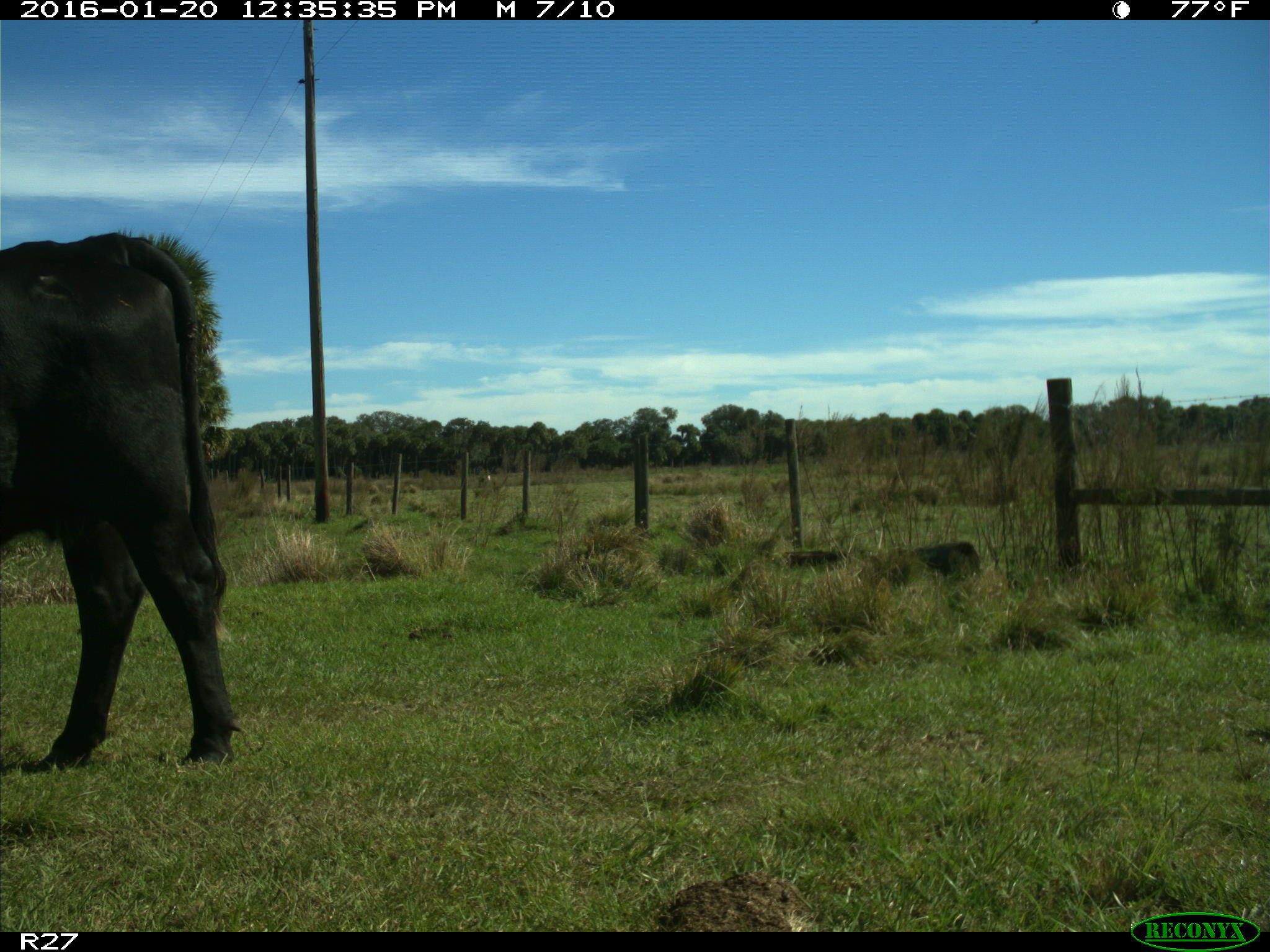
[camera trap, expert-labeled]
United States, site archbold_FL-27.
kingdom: Animalia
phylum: Chordata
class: Mammalia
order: Artiodactyla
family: Bovidae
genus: Bos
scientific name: Bos taurus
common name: domestic cow